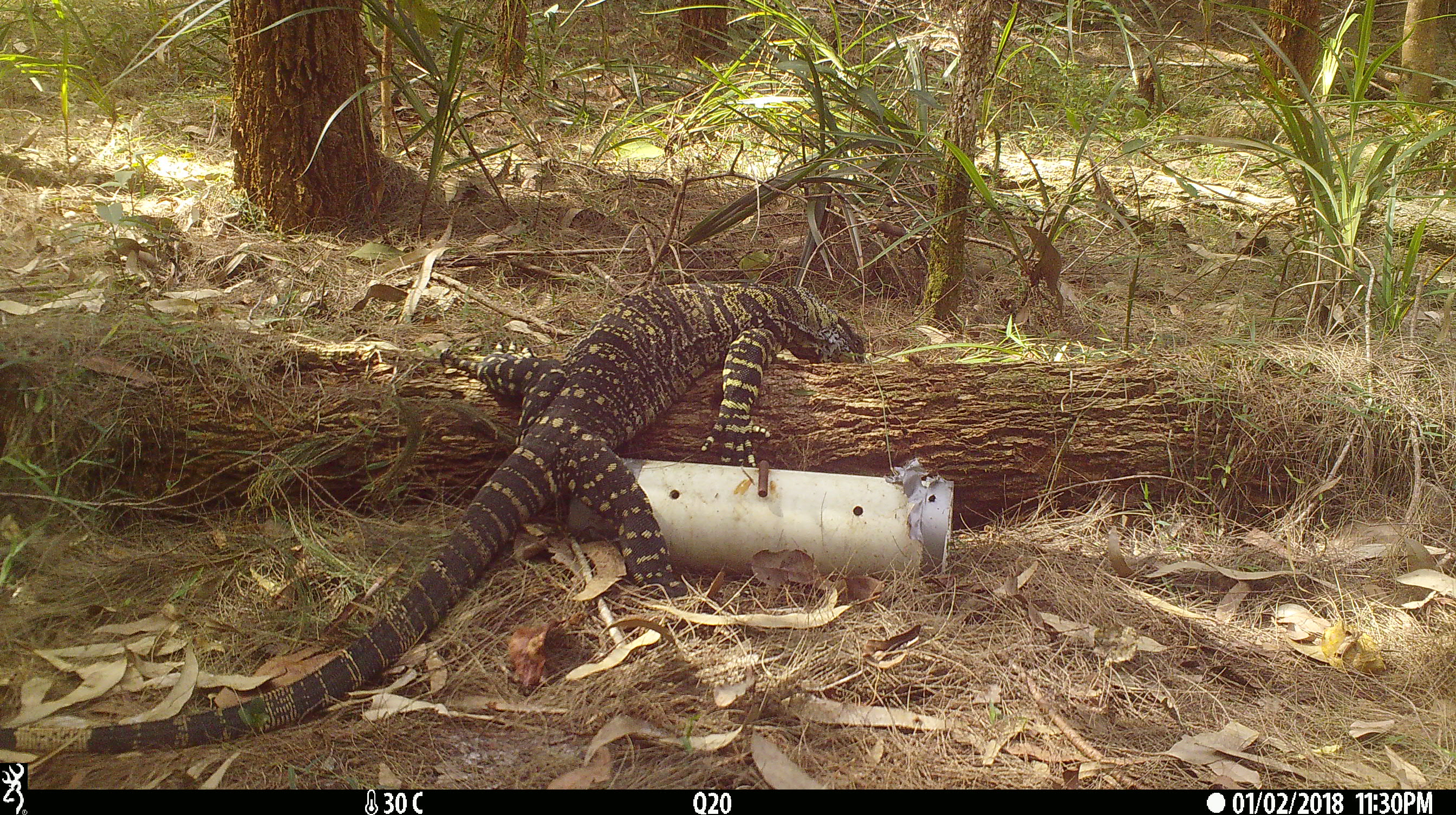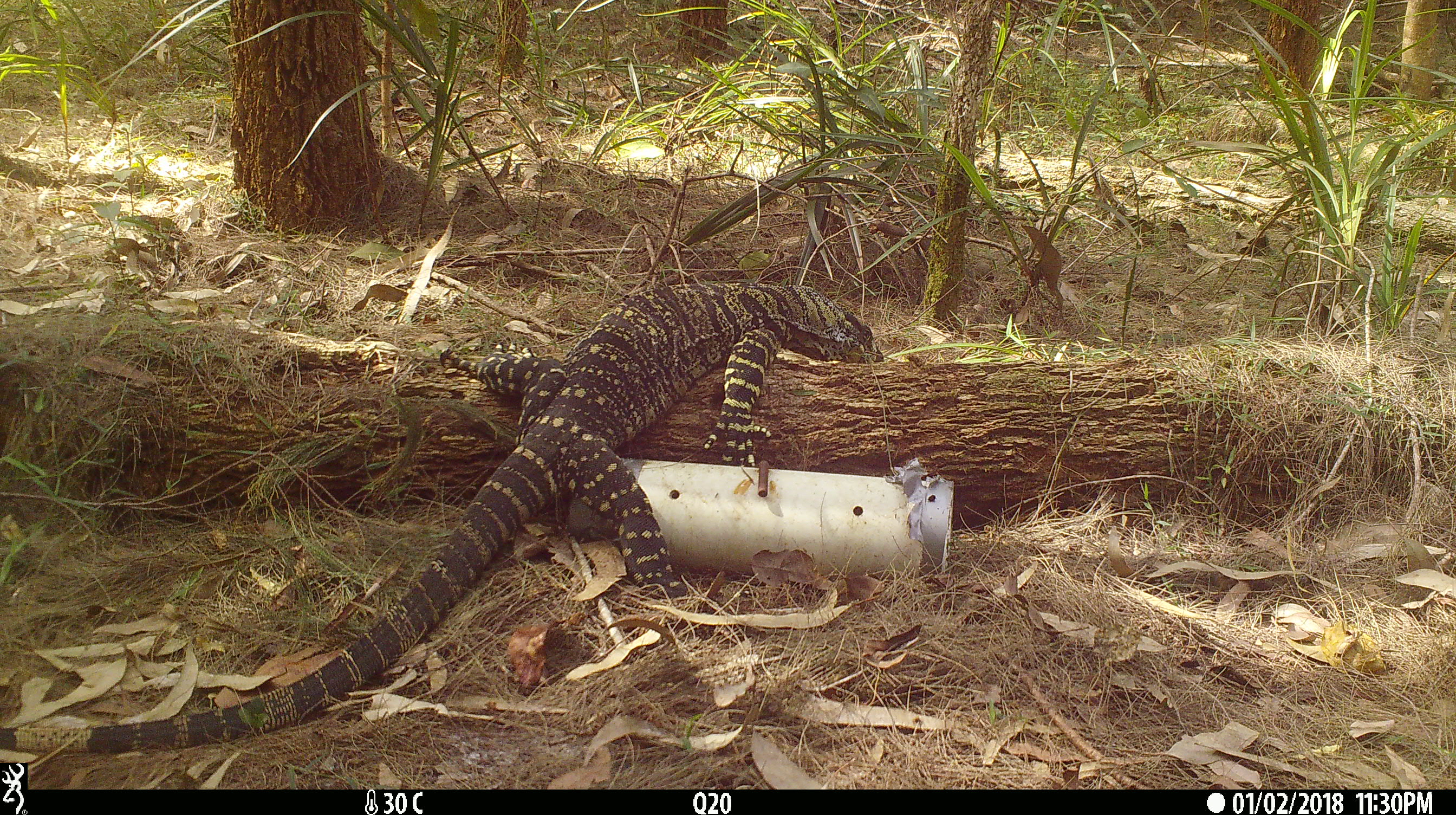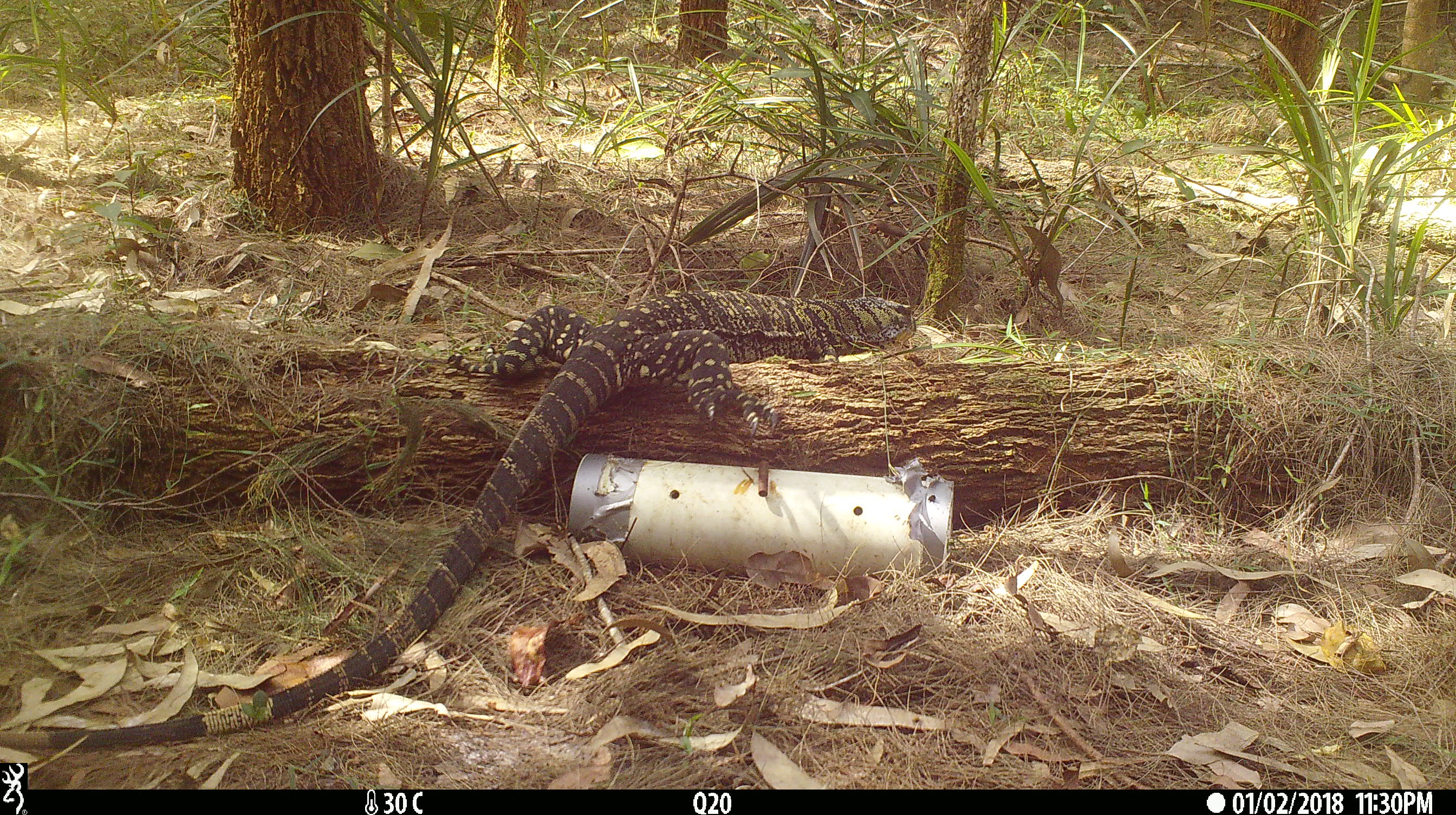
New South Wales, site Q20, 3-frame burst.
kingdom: Animalia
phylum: Chordata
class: Reptilia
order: Squamata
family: Varanidae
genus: Varanus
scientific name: Varanus varius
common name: lace monitor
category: goanna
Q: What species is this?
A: Goanna (lace monitor) (Varanus varius).